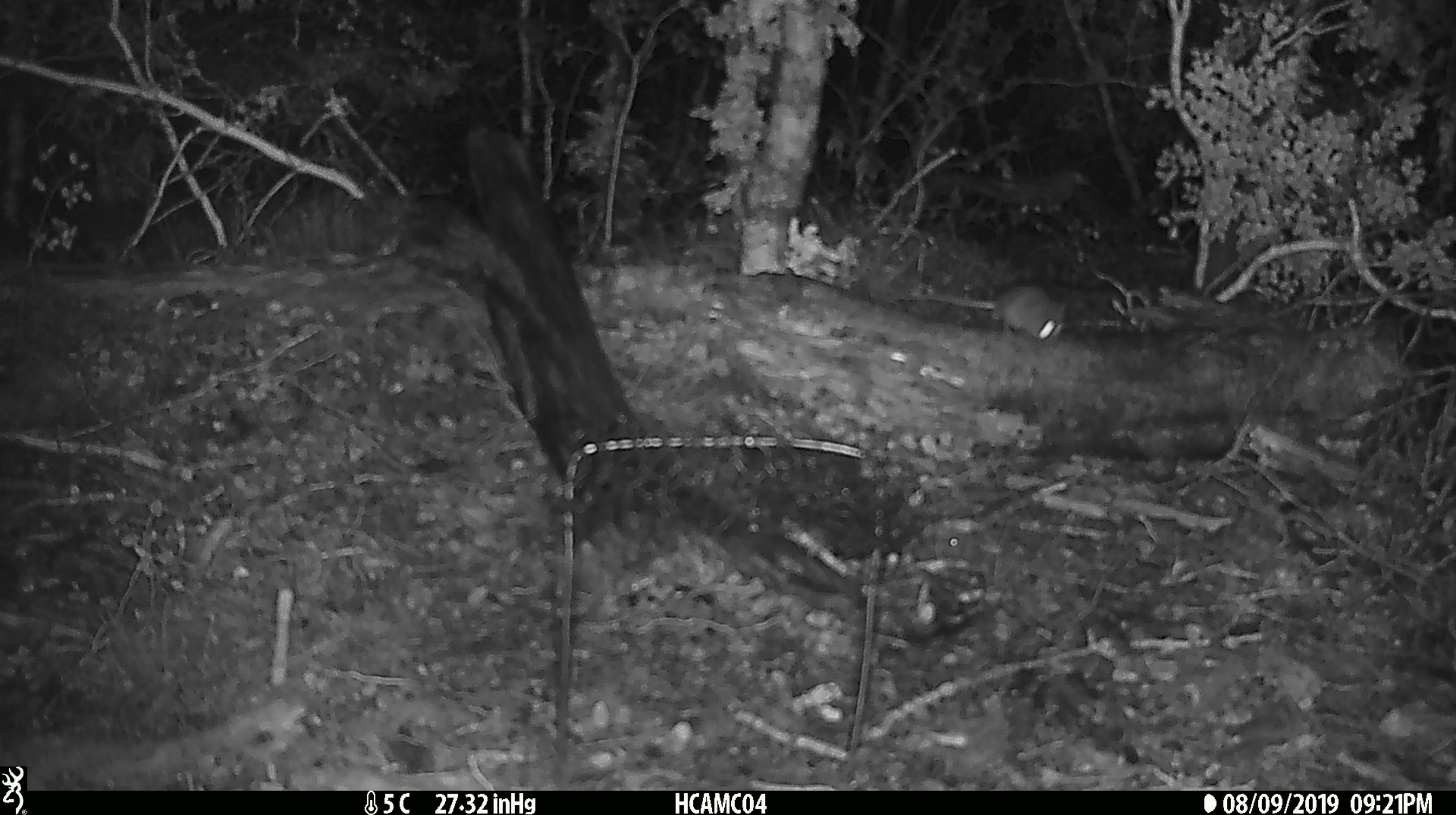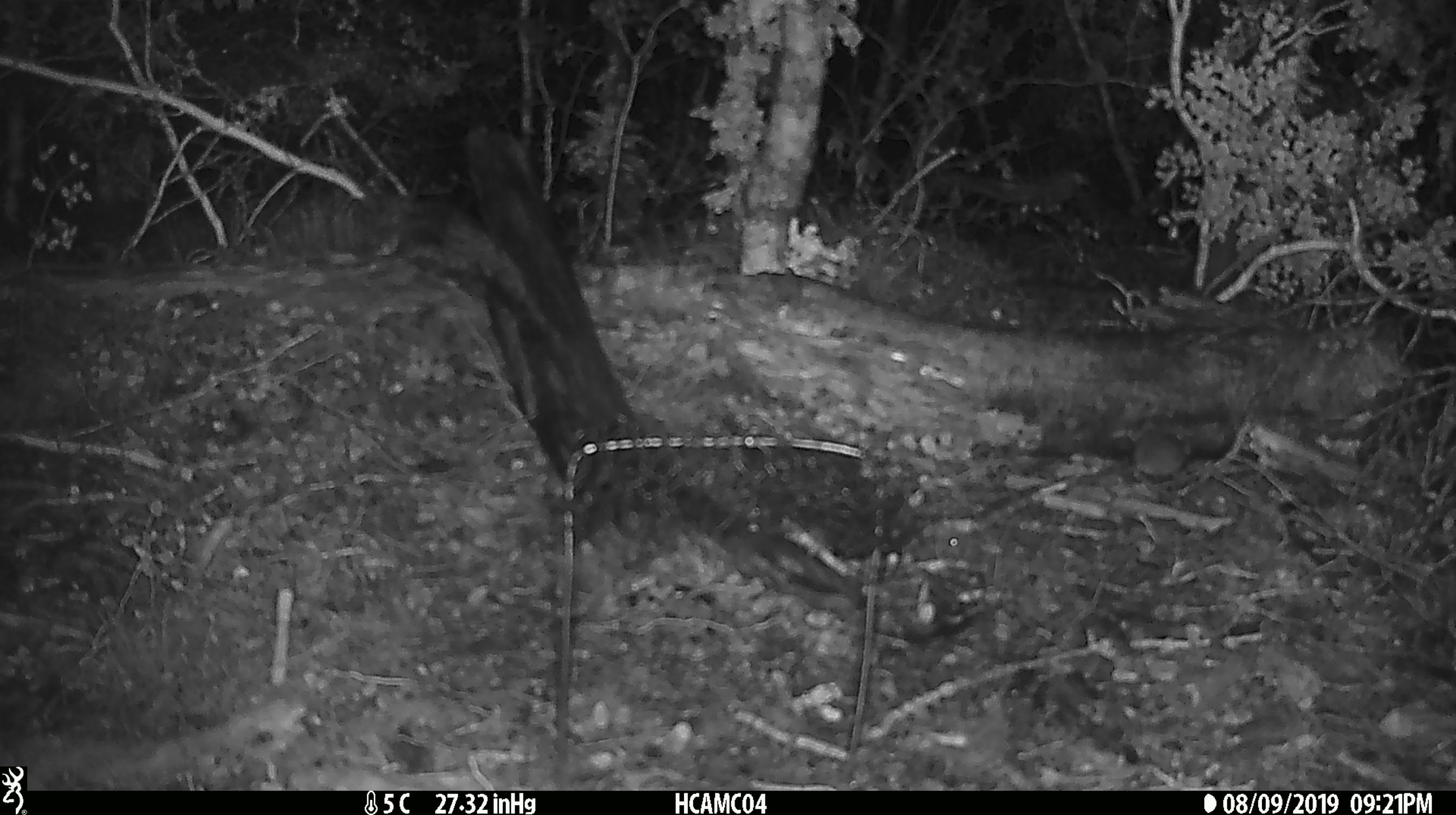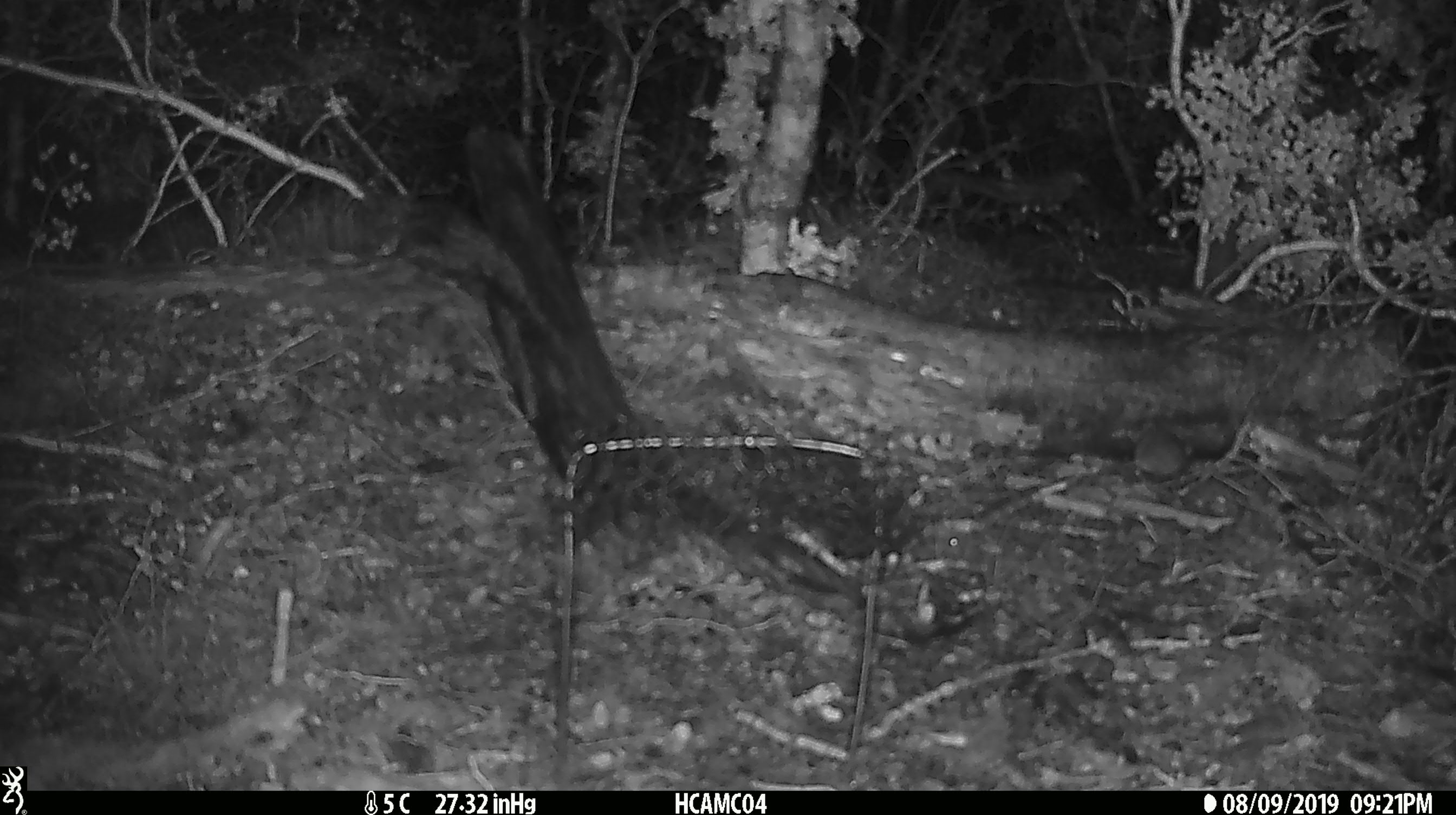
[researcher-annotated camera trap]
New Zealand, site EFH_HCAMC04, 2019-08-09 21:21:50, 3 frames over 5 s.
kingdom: Animalia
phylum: Chordata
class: Mammalia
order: Rodentia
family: Muridae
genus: Mus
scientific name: Mus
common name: mouse